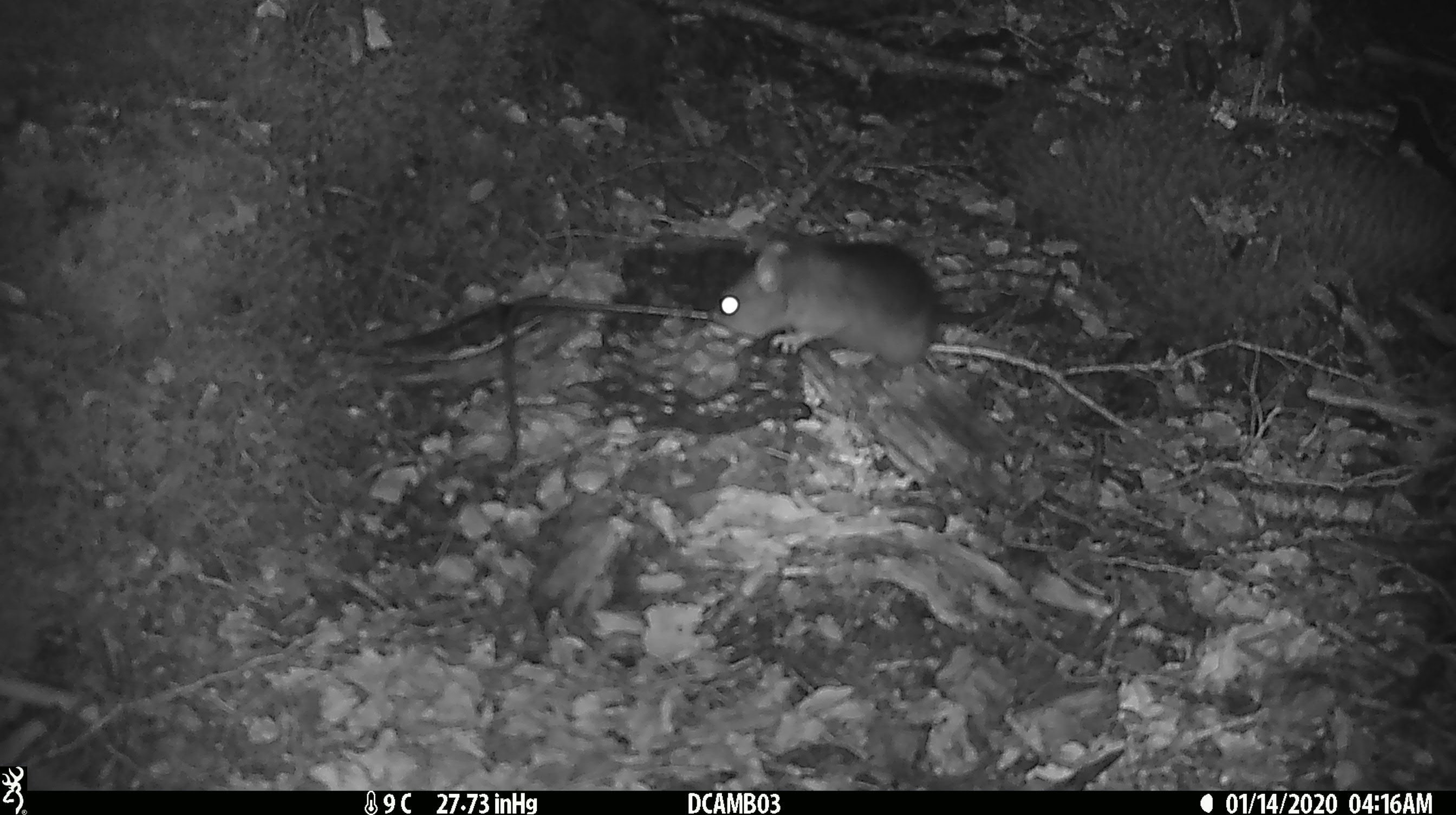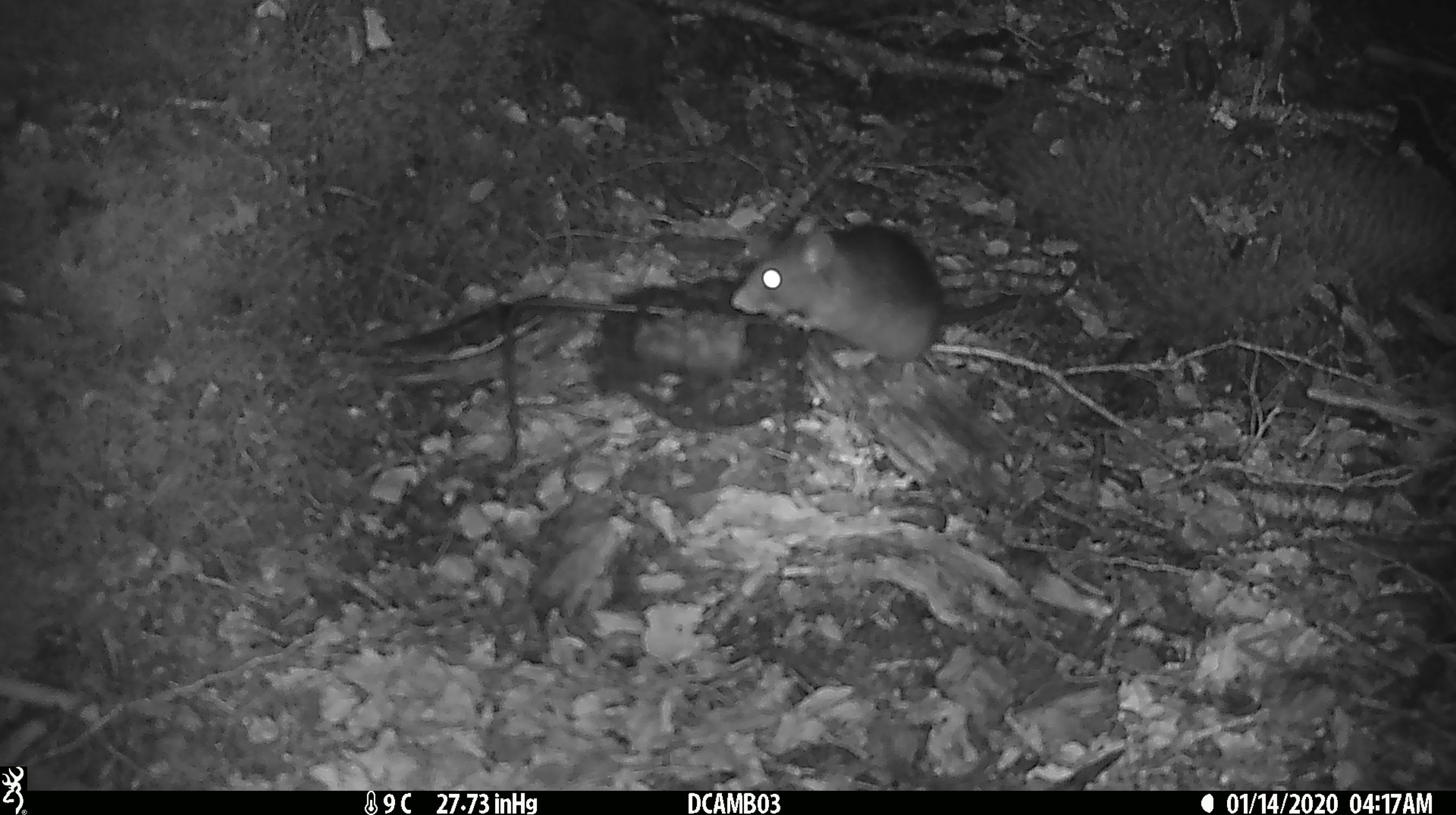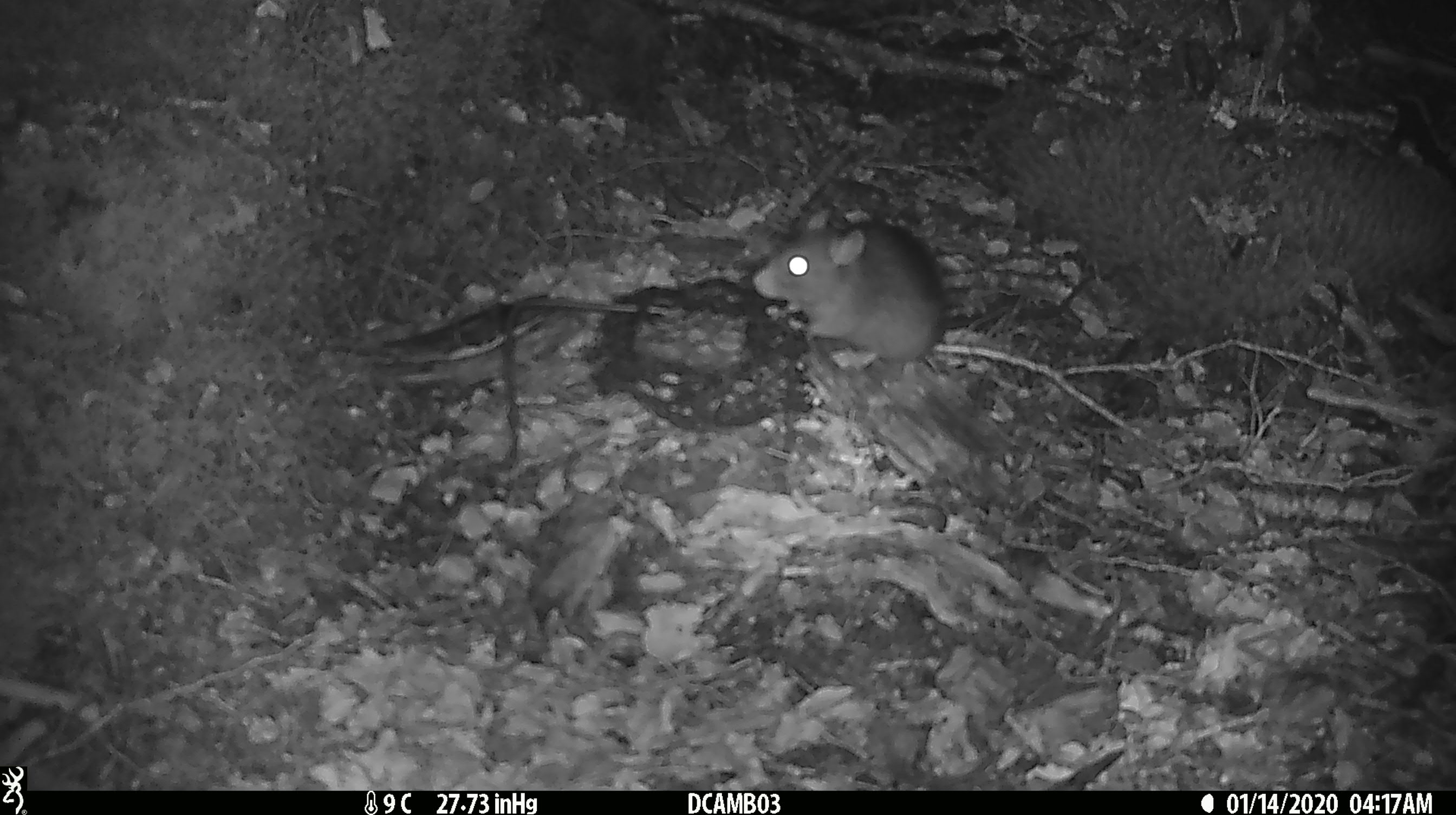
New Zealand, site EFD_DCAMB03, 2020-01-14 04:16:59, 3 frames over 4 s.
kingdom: Animalia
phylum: Chordata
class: Mammalia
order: Rodentia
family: Muridae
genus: Rattus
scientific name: Rattus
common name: rat